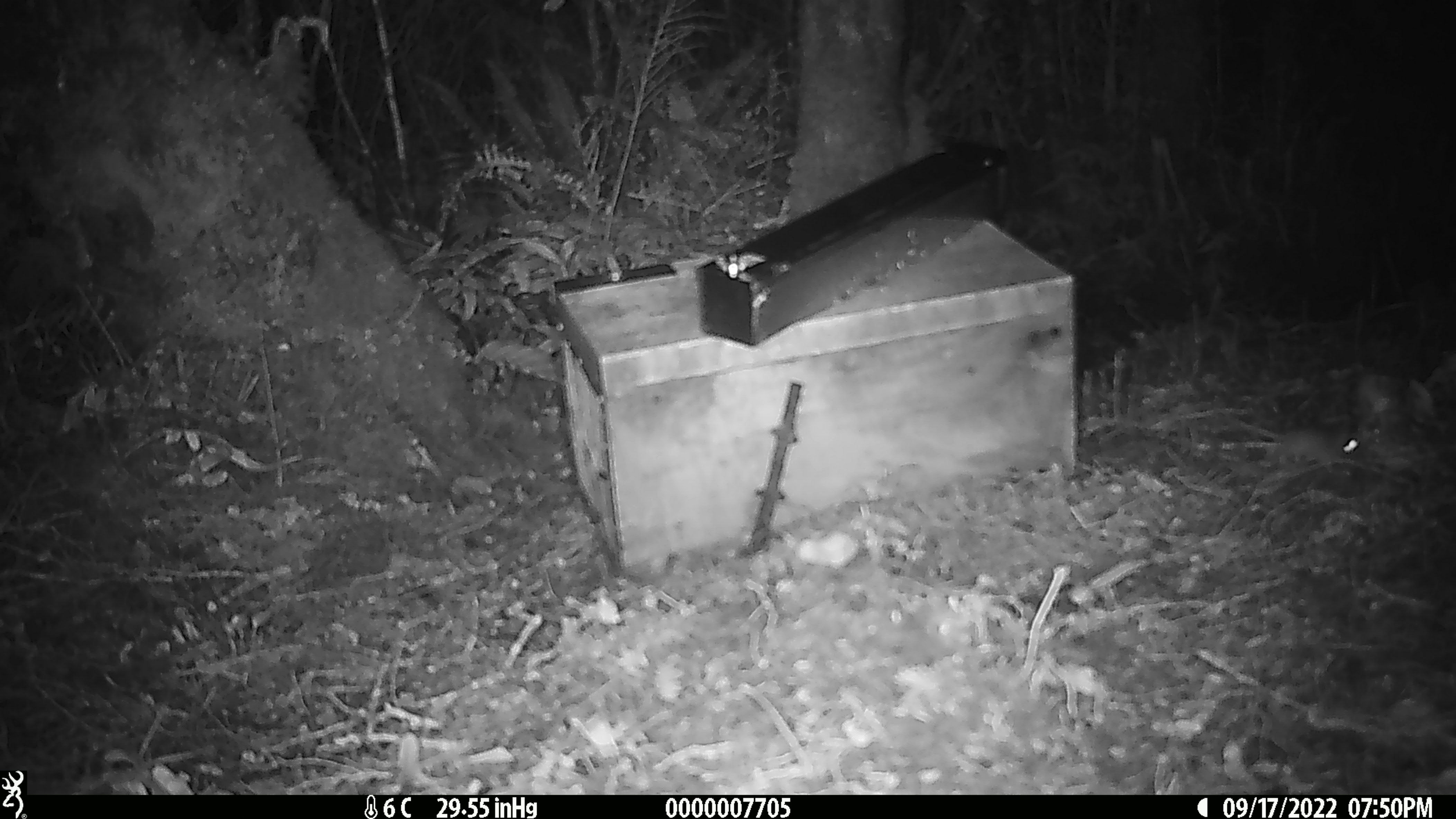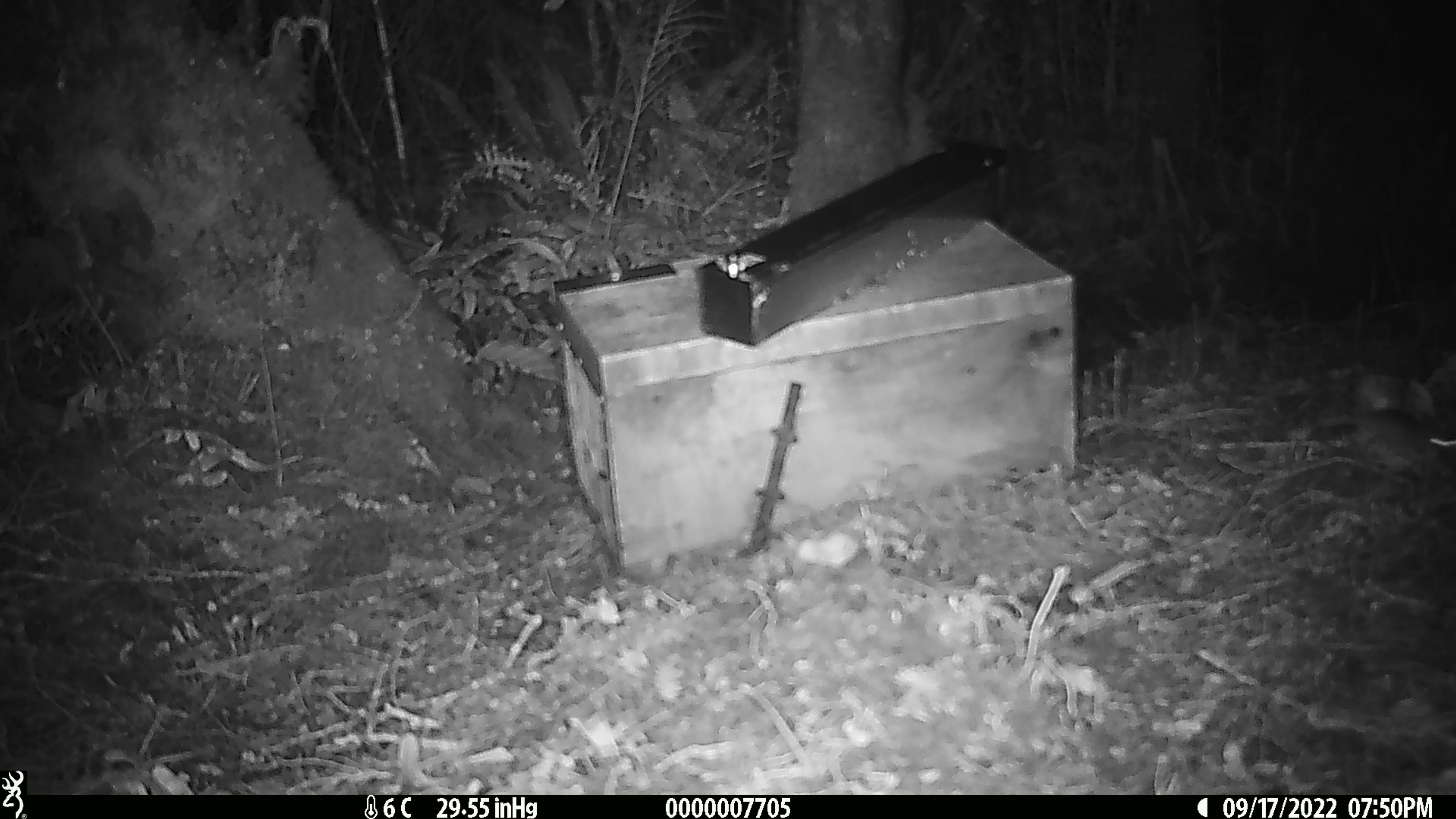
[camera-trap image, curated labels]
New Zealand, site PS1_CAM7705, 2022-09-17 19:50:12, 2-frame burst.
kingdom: Animalia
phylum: Chordata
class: Mammalia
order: Rodentia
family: Muridae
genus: Mus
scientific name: Mus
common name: mouse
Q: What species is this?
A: Mouse (Mus).